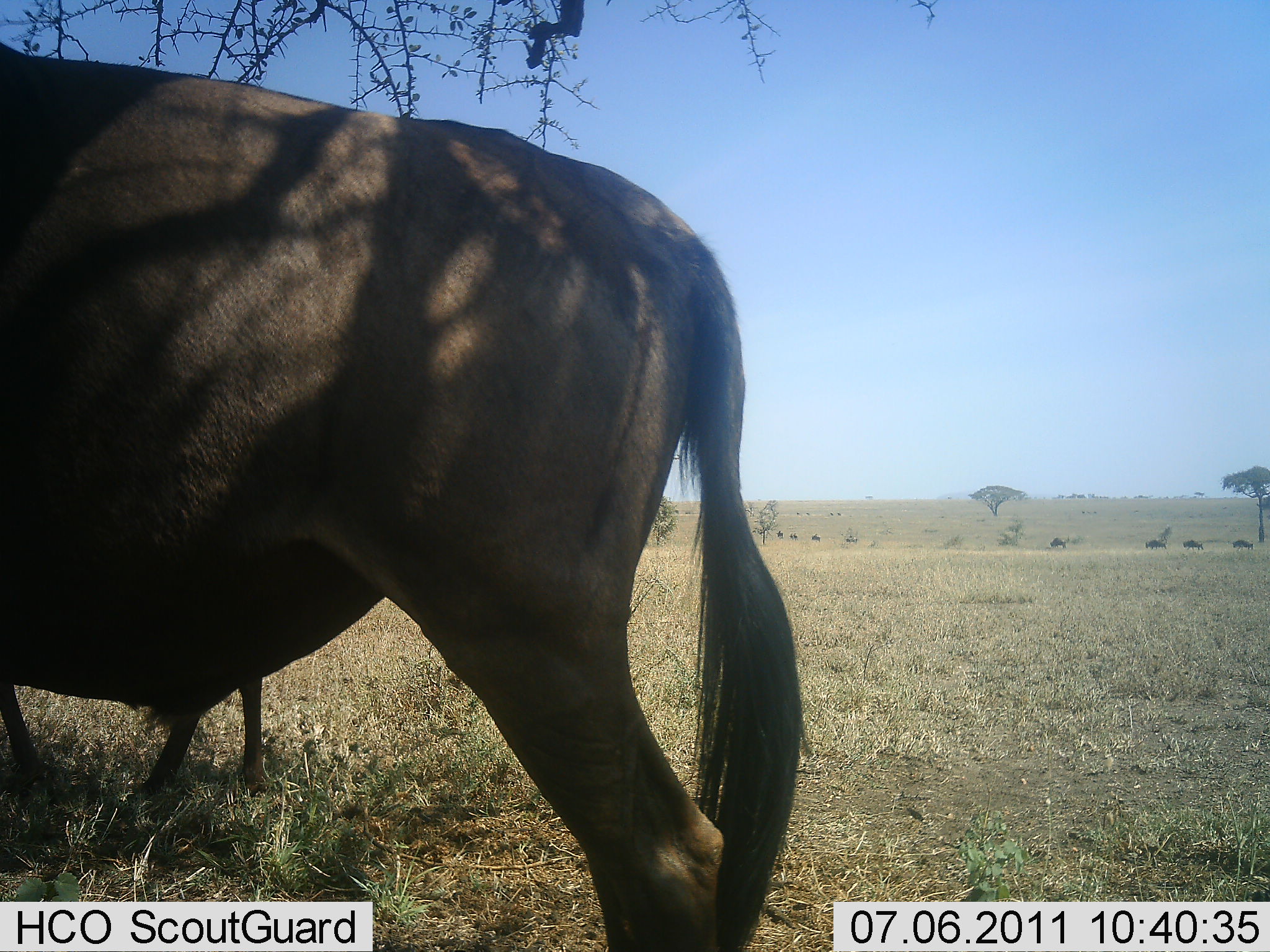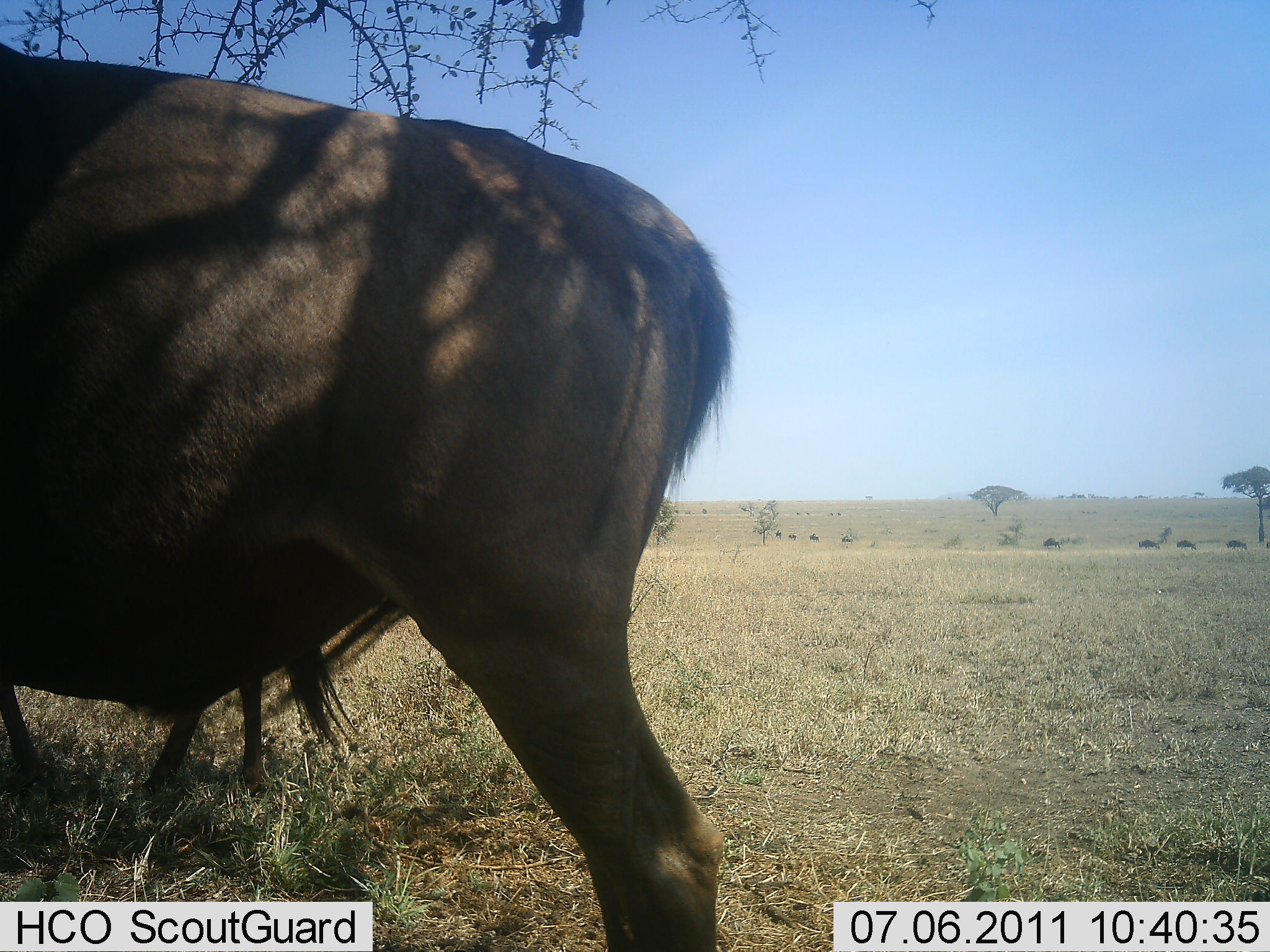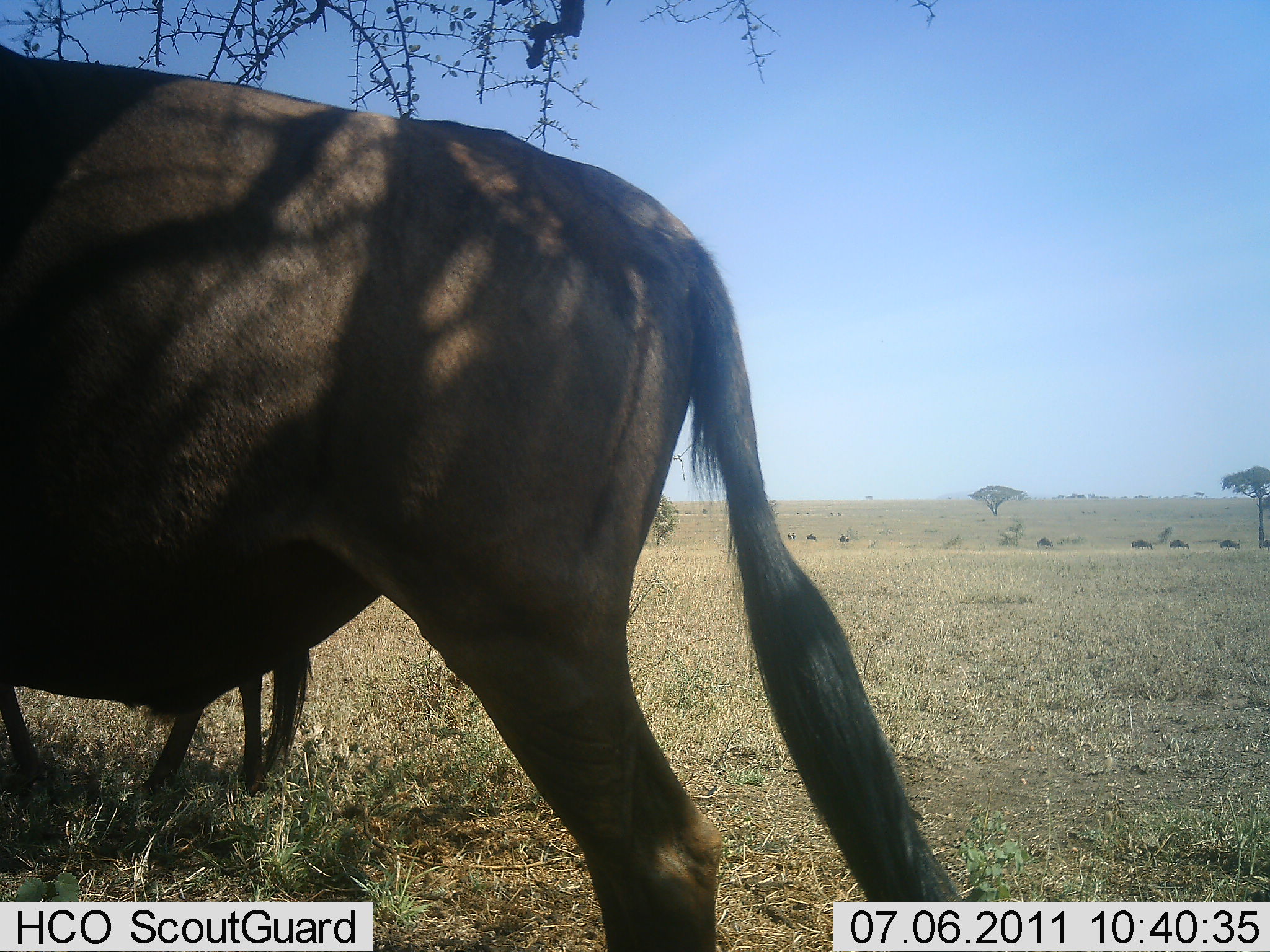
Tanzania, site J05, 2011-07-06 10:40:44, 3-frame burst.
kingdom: Animalia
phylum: Chordata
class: Mammalia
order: Artiodactyla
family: Bovidae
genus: Connochaetes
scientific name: Connochaetes taurinus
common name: blue wildebeest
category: wildebeest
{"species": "wildebeest (blue wildebeest) (Connochaetes taurinus)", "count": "9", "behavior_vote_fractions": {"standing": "82%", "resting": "9%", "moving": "55%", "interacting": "0%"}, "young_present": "0%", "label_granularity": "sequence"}